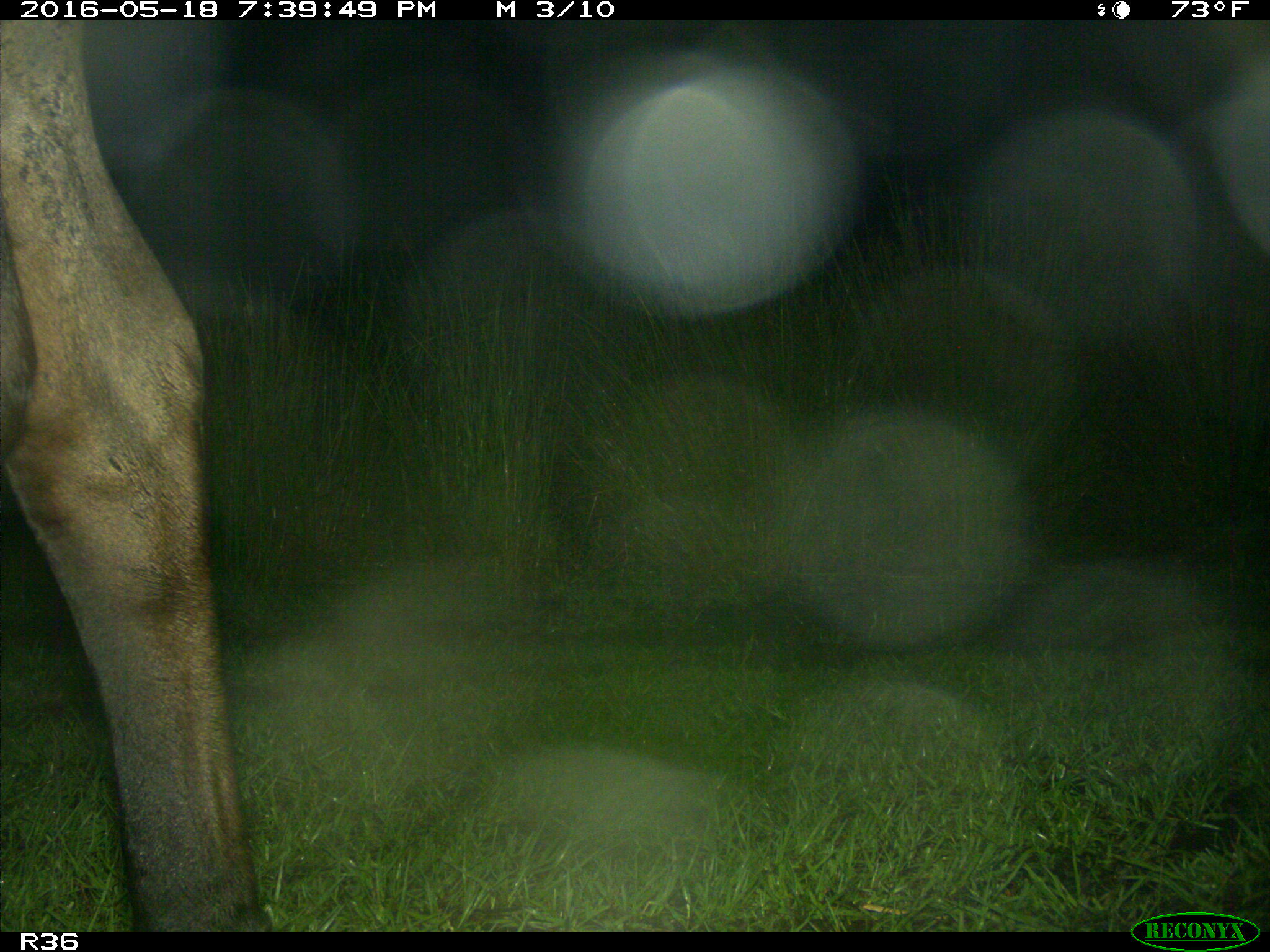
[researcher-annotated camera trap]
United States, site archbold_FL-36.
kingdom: Animalia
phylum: Chordata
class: Mammalia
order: Artiodactyla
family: Bovidae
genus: Bos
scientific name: Bos taurus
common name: domestic cow